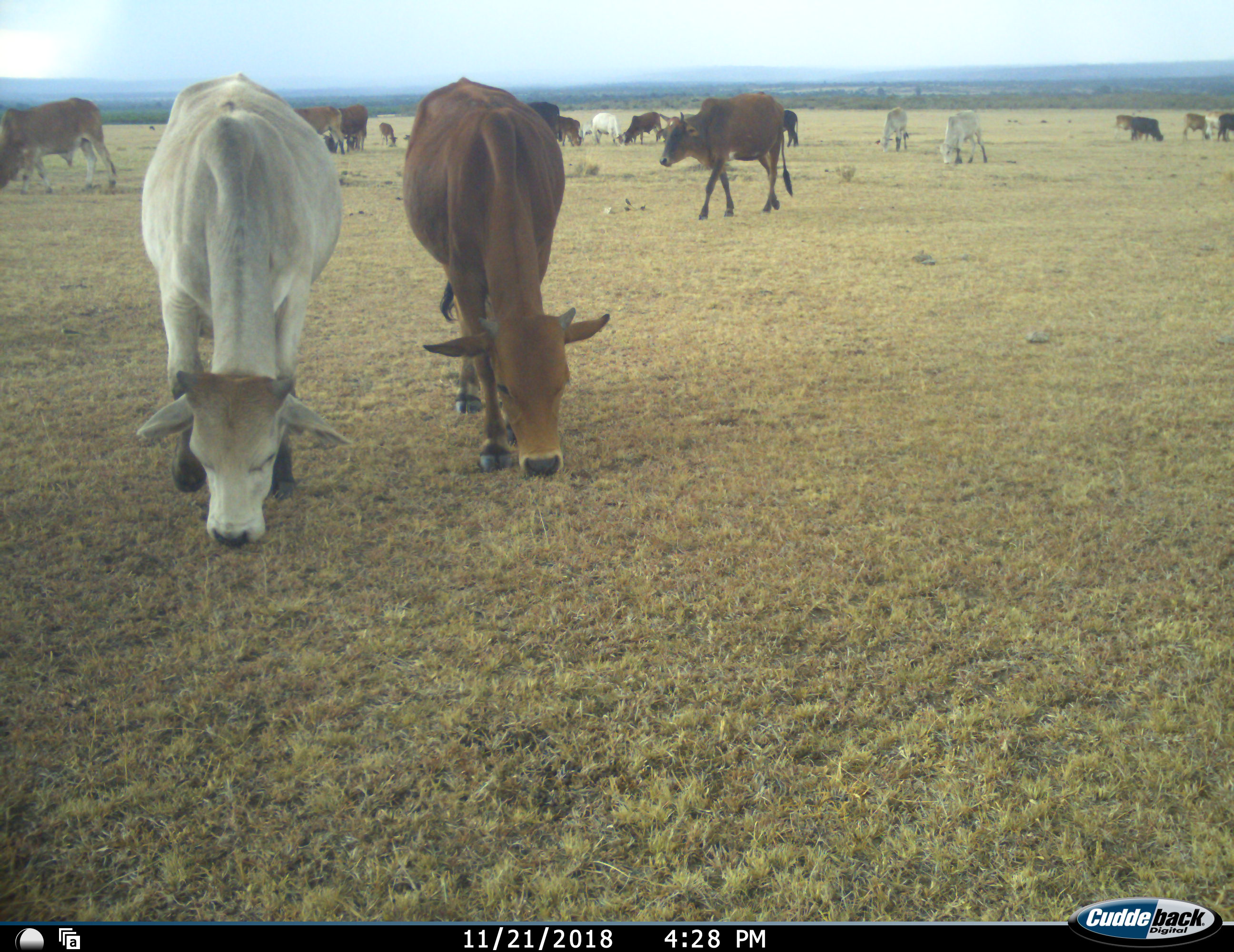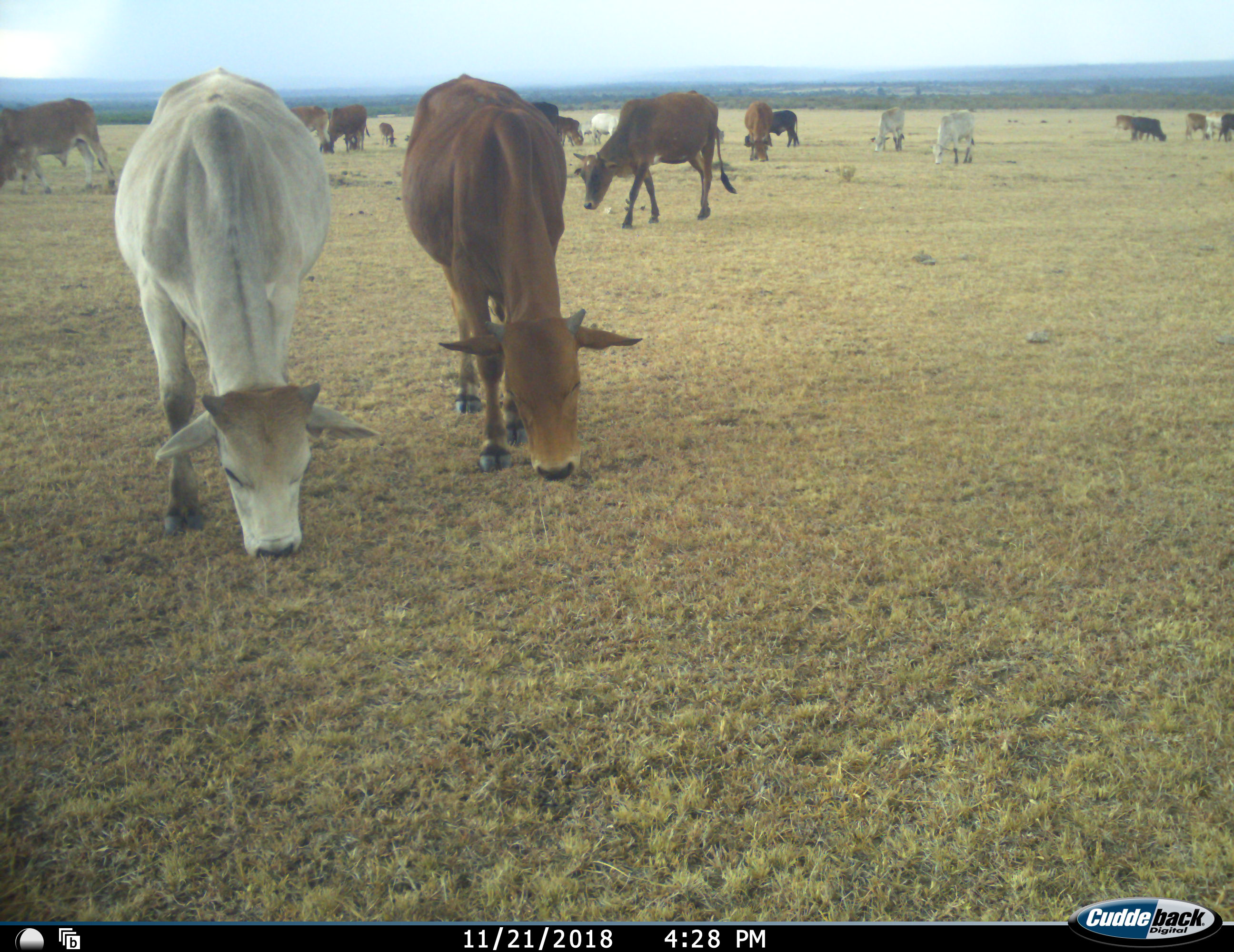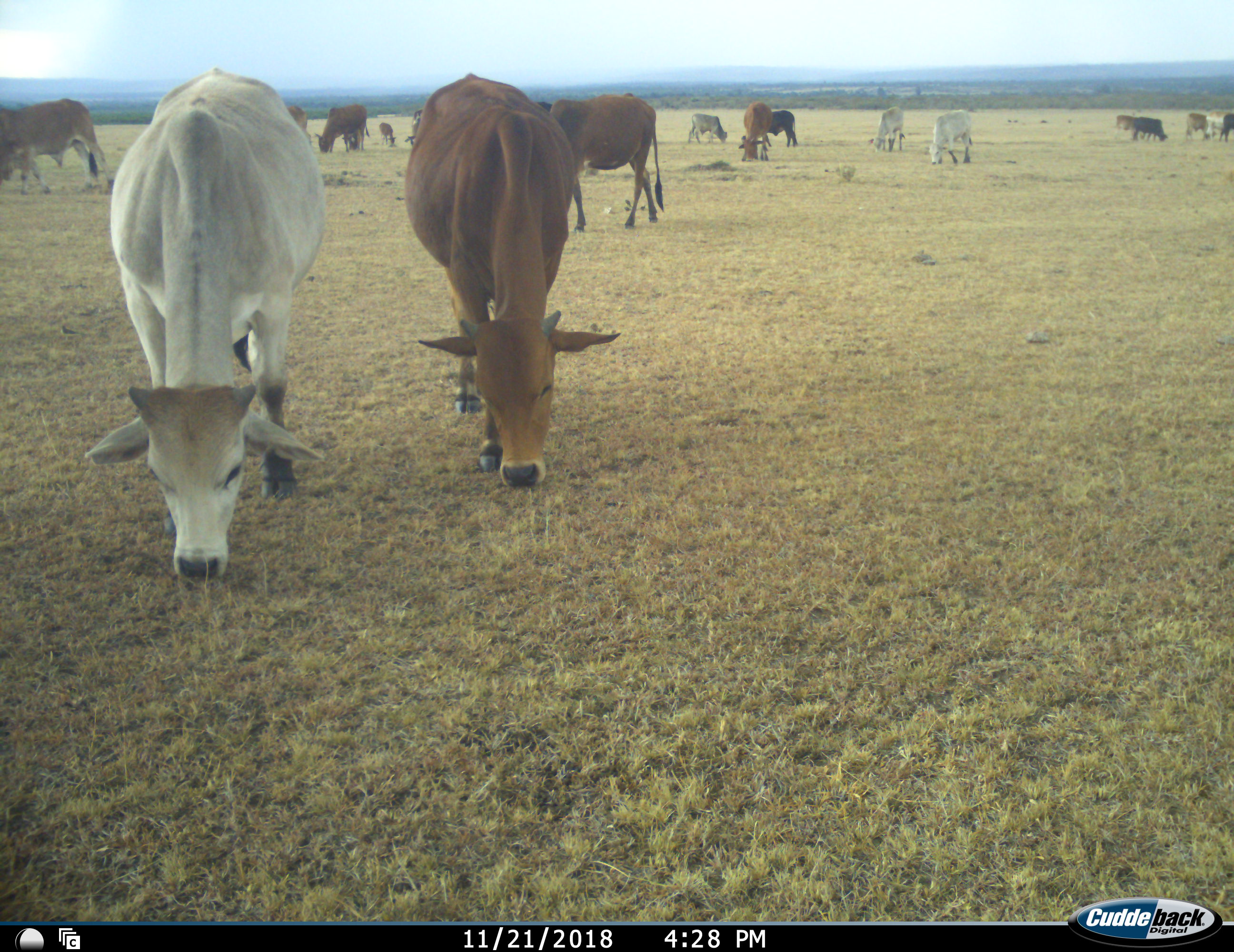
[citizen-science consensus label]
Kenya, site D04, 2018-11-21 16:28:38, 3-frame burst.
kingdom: Animalia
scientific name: Animalia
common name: animal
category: domesticanimal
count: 11-50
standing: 30%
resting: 0%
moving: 40%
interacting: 10%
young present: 30%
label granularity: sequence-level